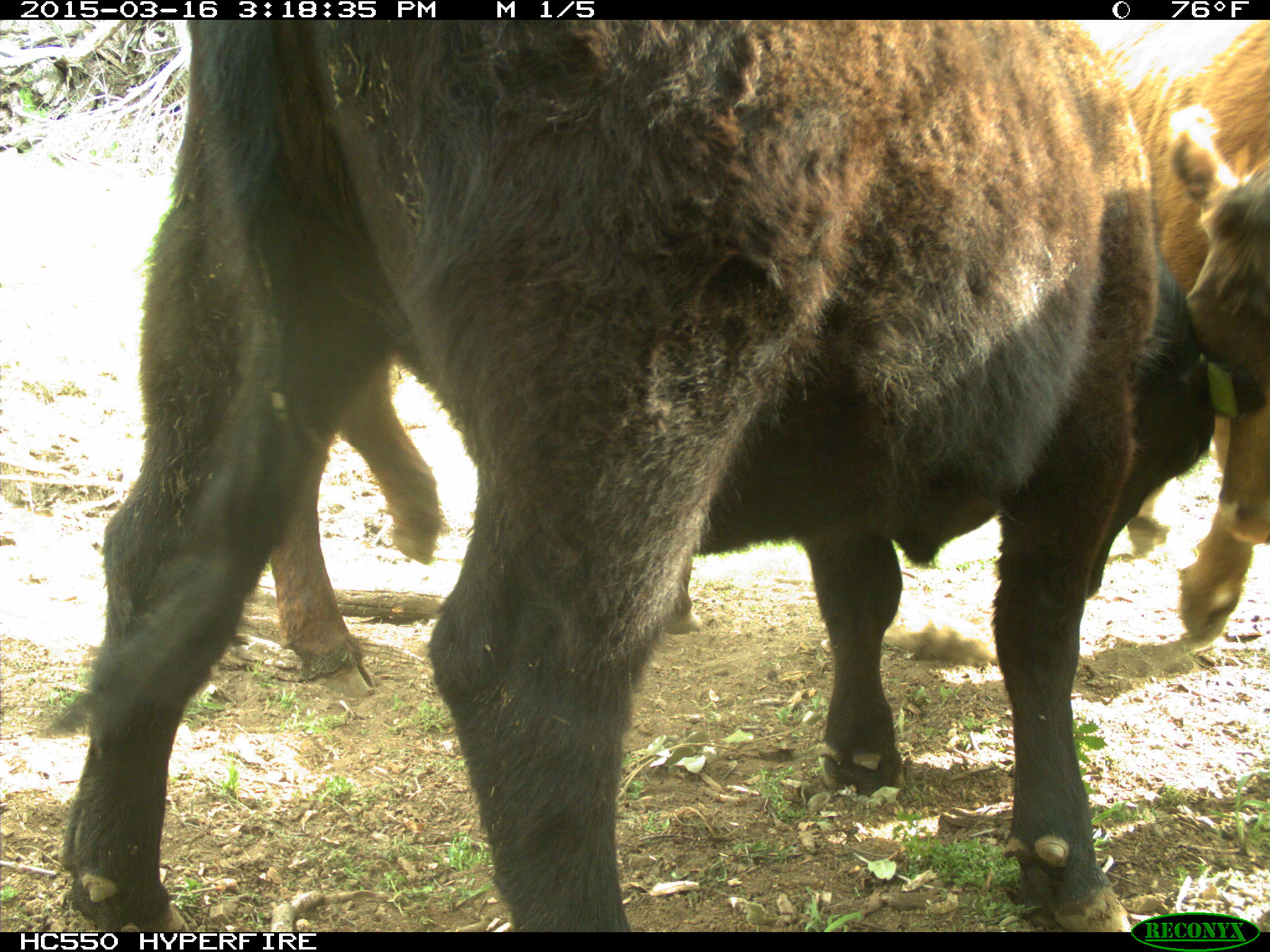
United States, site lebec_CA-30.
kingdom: Animalia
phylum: Chordata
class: Mammalia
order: Artiodactyla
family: Bovidae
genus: Bos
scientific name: Bos taurus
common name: domestic cow